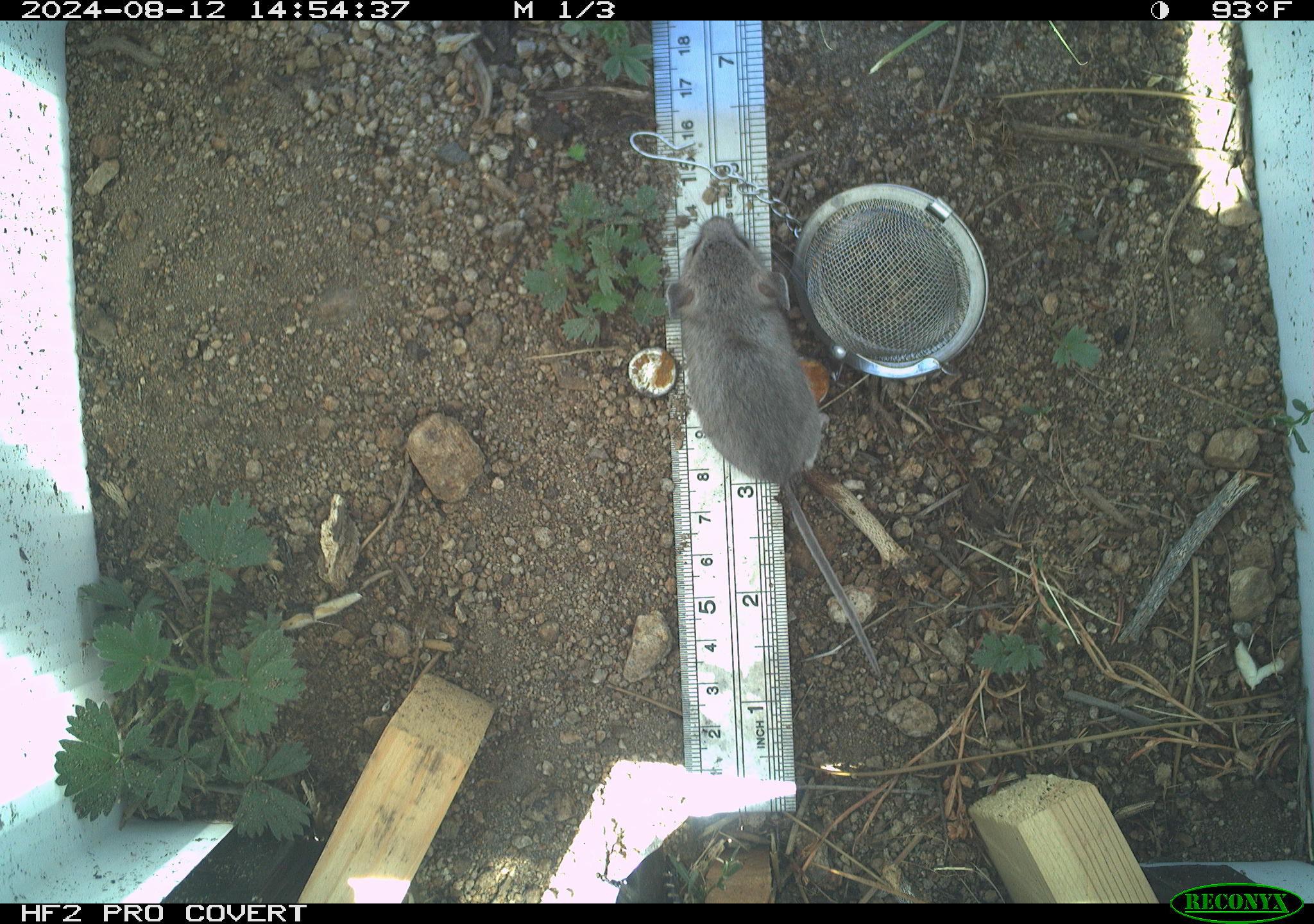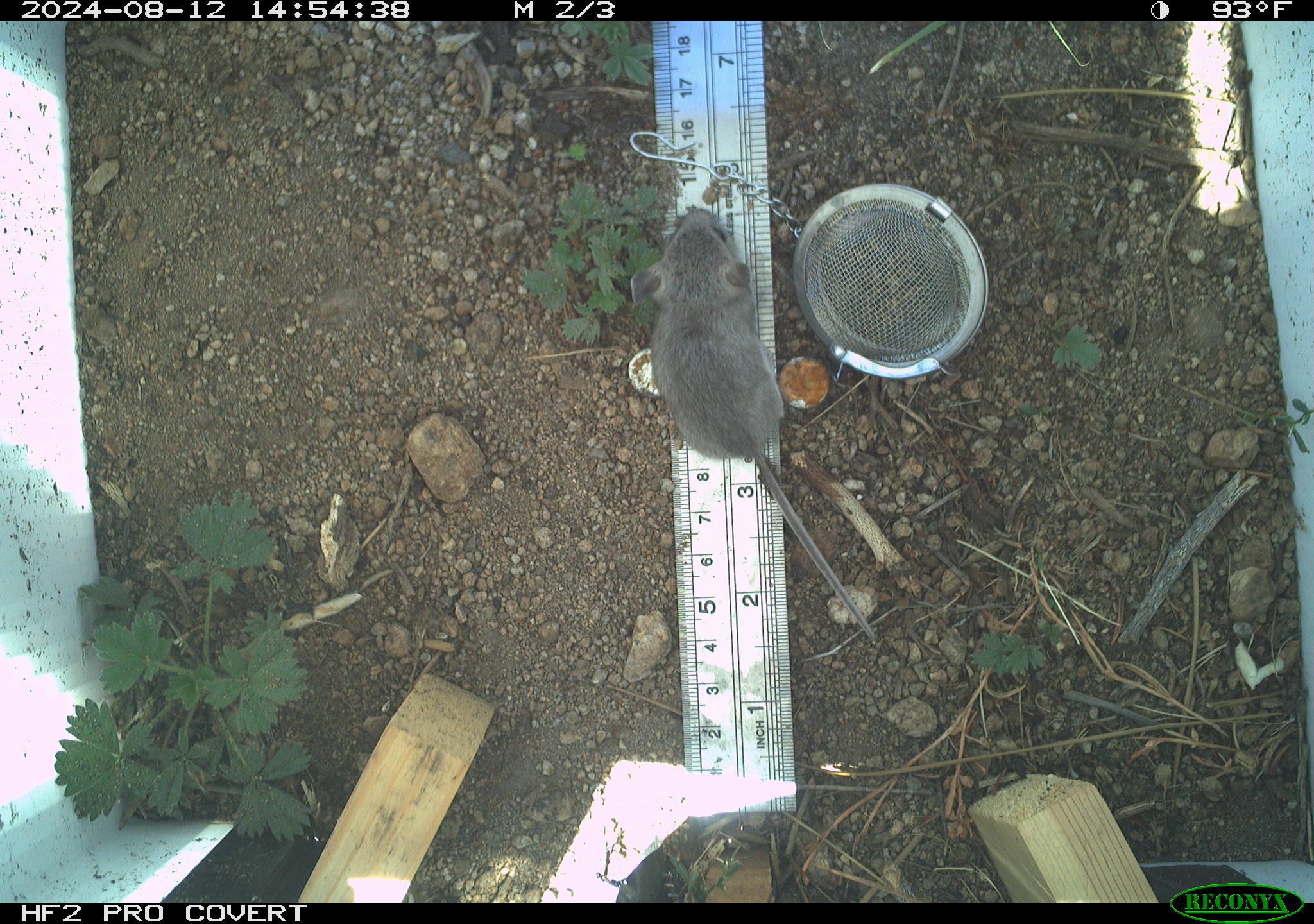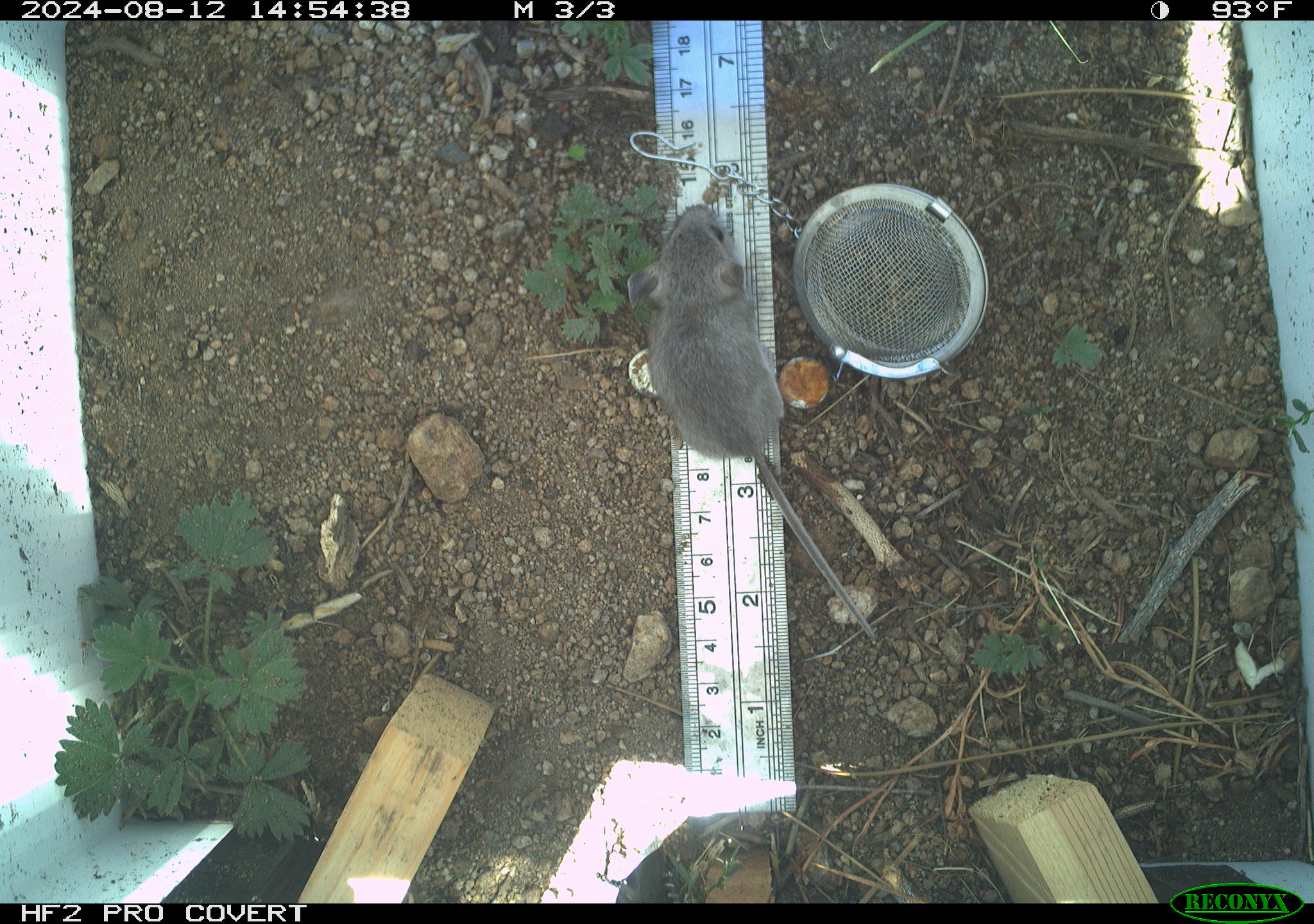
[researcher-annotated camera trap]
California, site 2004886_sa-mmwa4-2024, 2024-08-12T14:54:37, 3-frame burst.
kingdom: Animalia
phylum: Chordata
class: Mammalia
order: Rodentia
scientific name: Rodentia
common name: mouse species